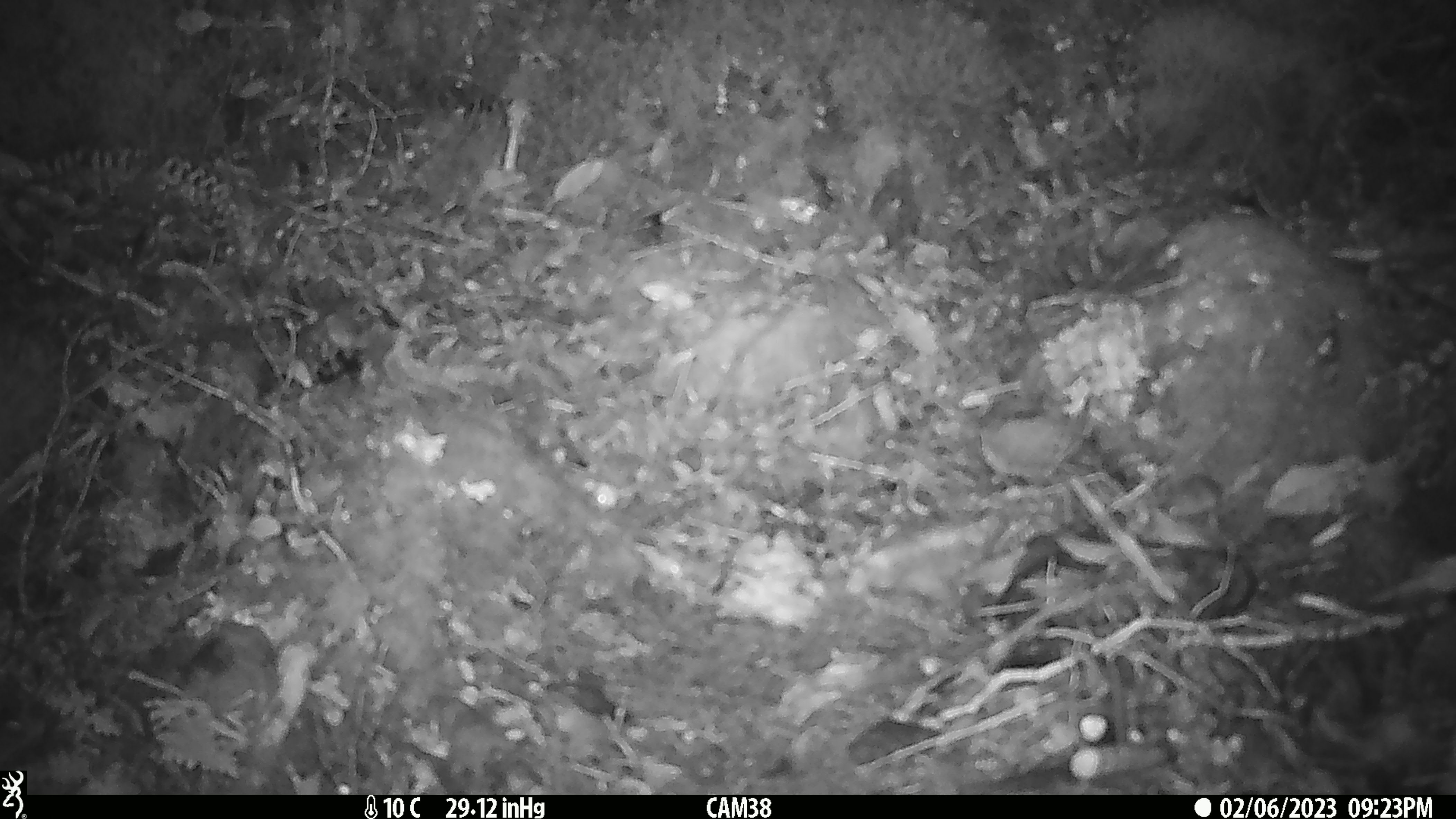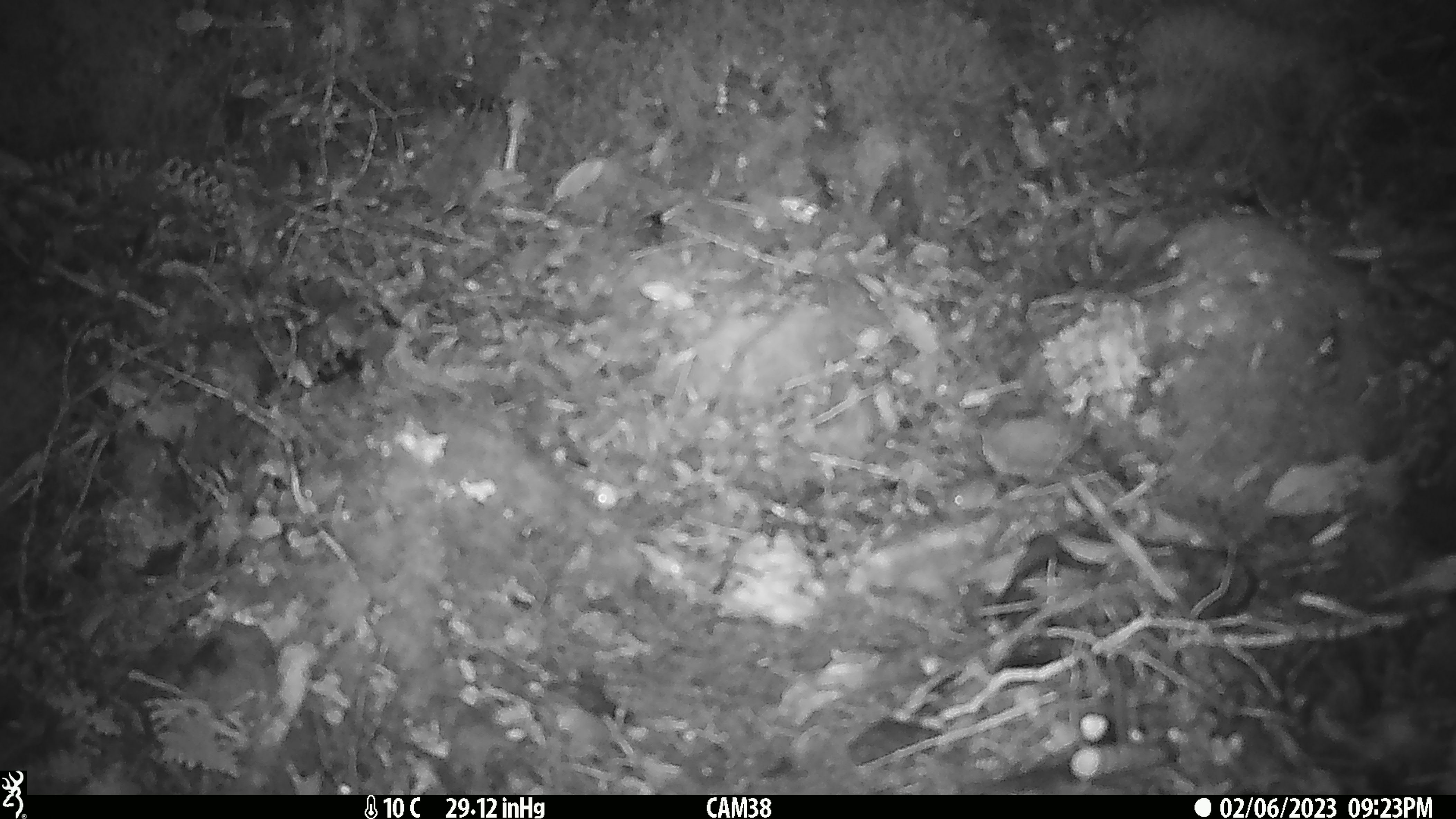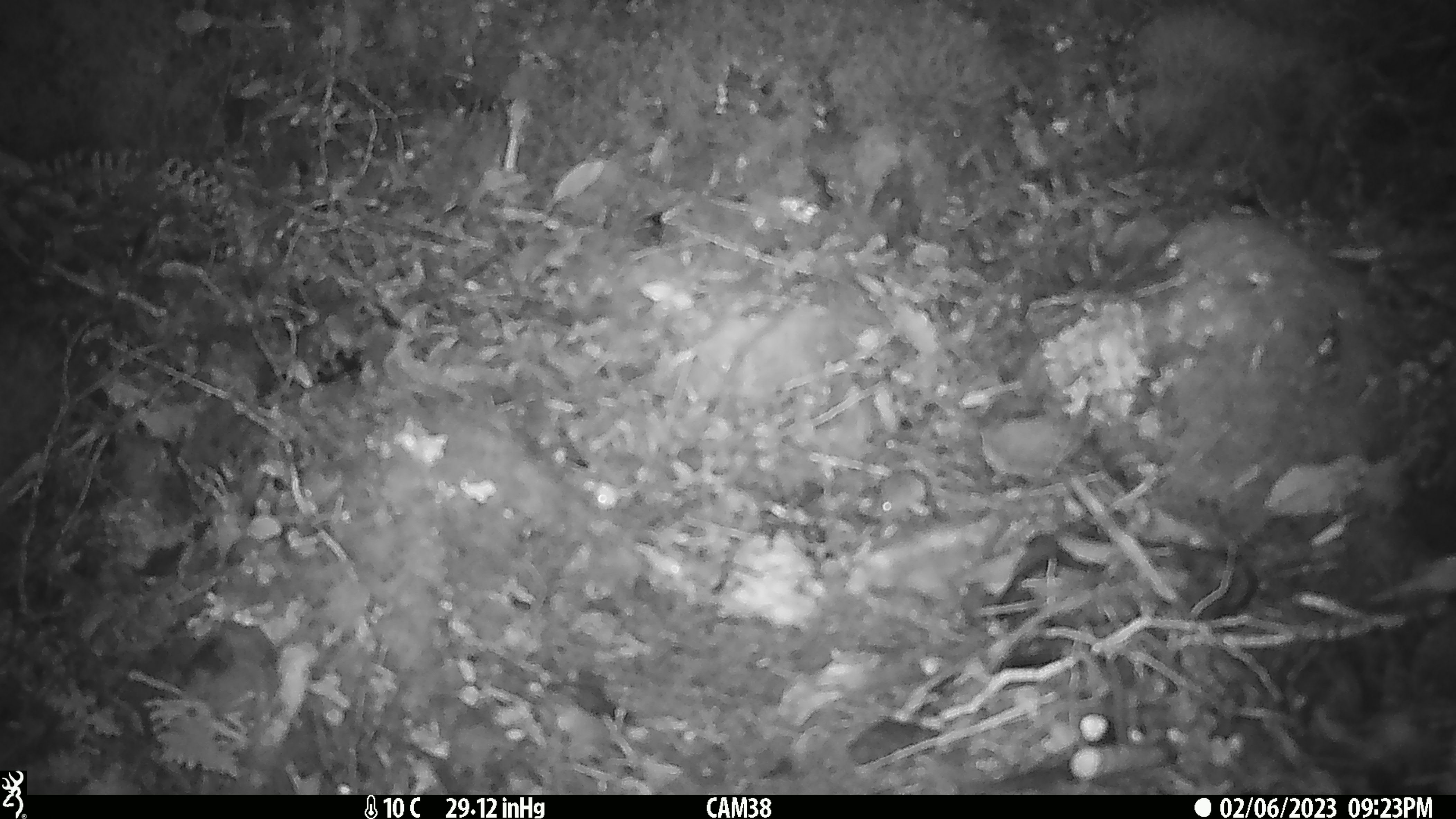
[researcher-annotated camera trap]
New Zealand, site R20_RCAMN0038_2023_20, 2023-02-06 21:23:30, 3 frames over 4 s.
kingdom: Animalia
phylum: Chordata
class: Mammalia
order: Rodentia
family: Muridae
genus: Mus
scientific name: Mus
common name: mouse